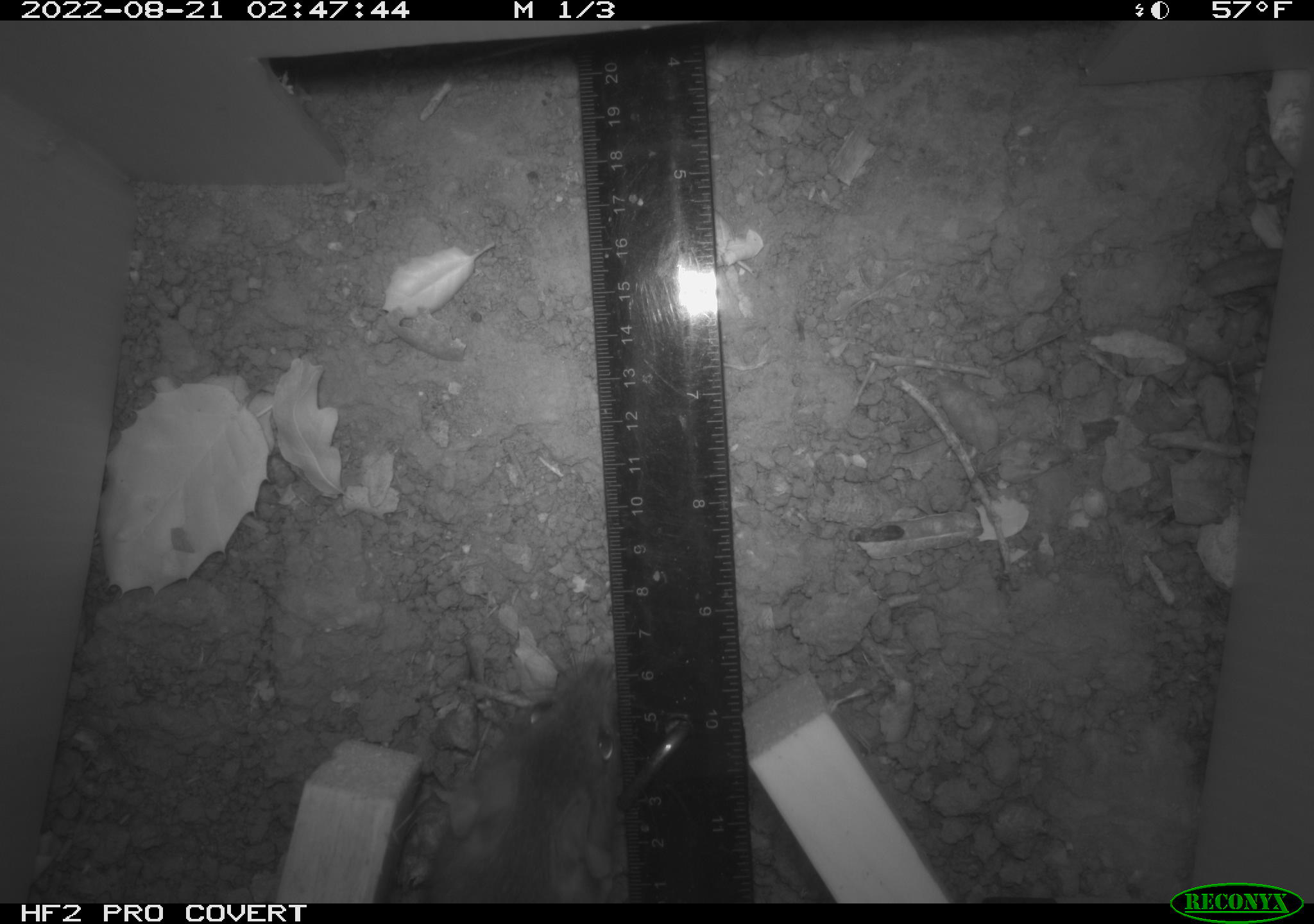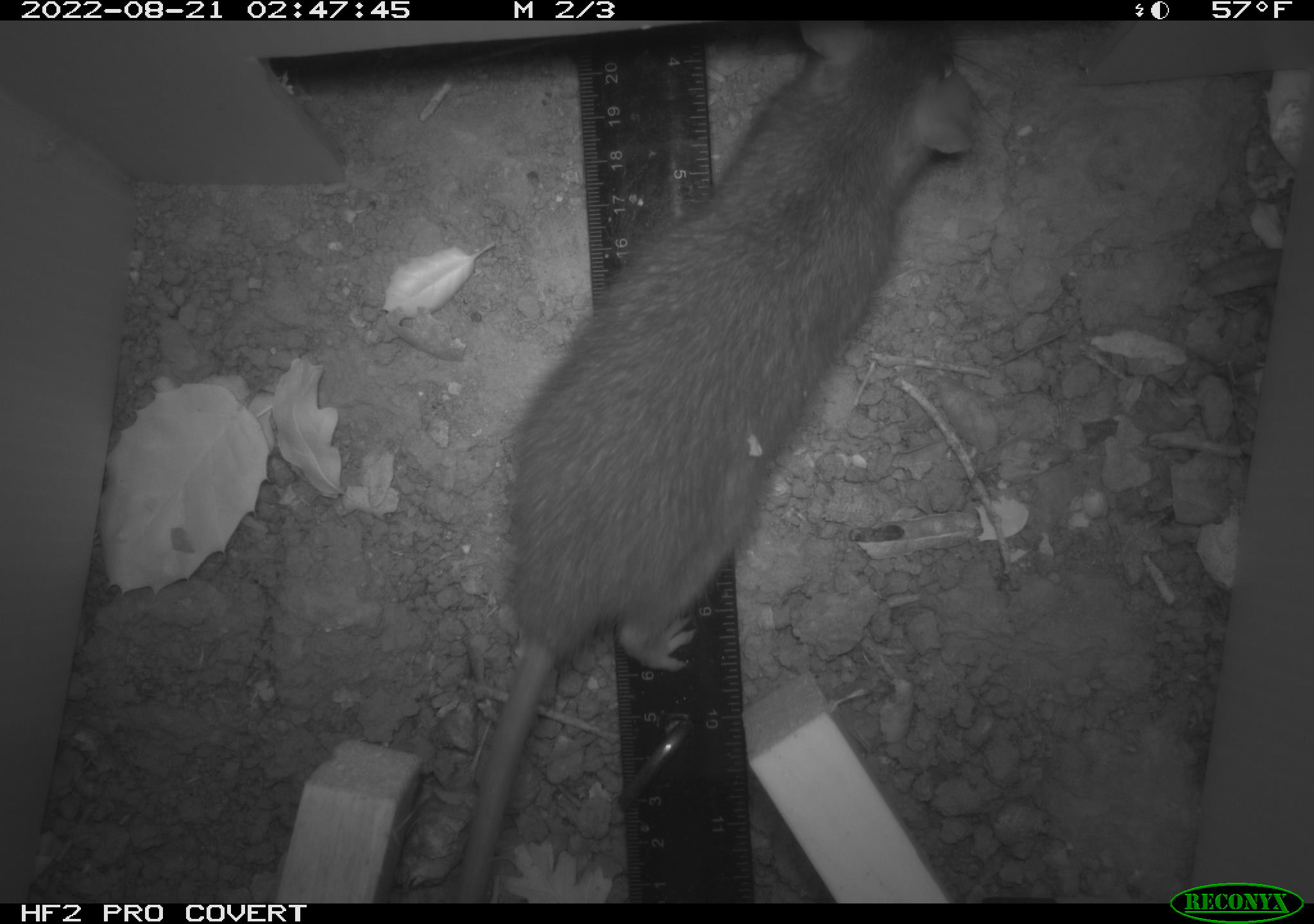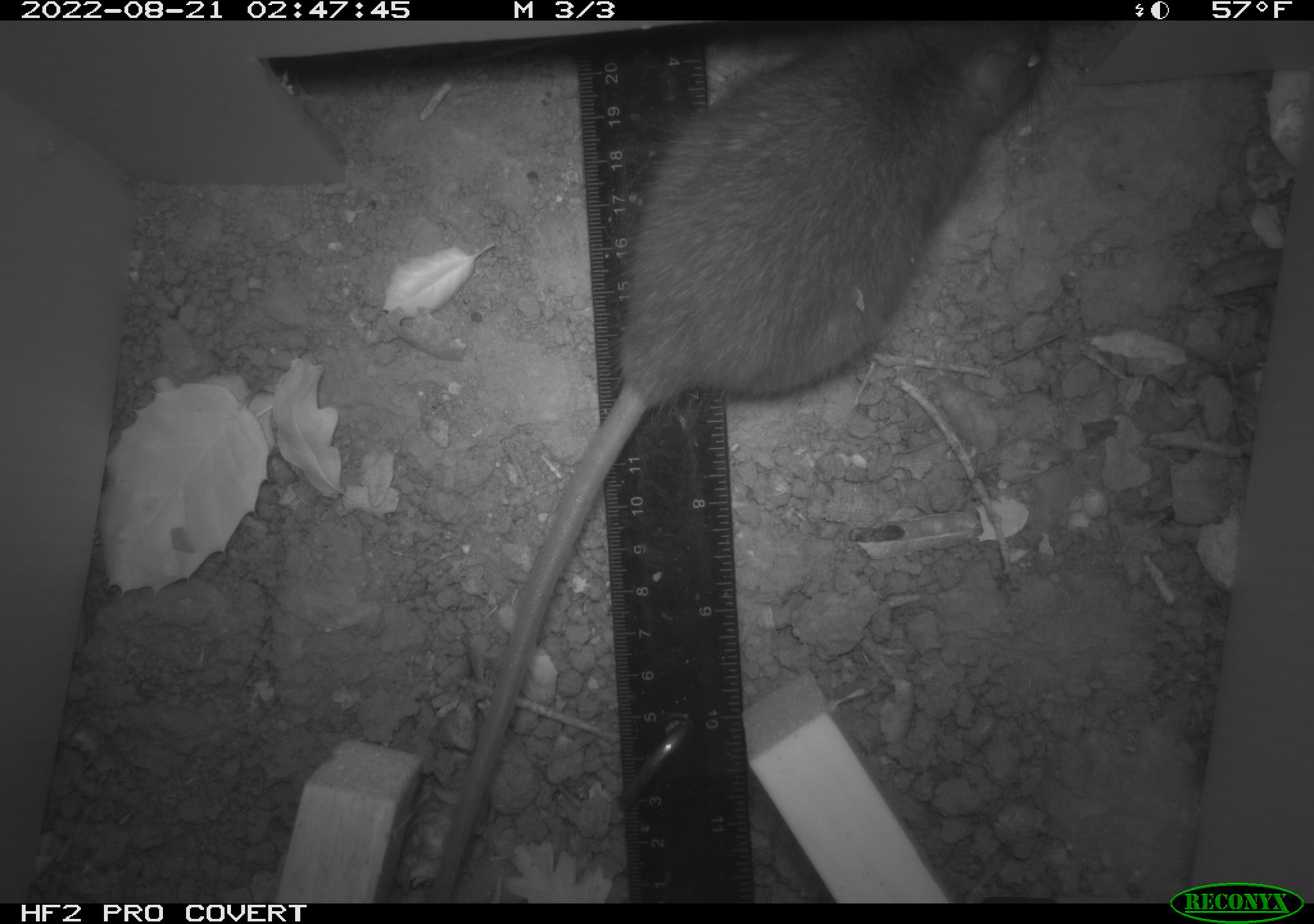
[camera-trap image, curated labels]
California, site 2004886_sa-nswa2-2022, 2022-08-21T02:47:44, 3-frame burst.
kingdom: Animalia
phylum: Chordata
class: Mammalia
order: Rodentia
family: Muridae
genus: Rattus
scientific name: Rattus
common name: rat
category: rattus species